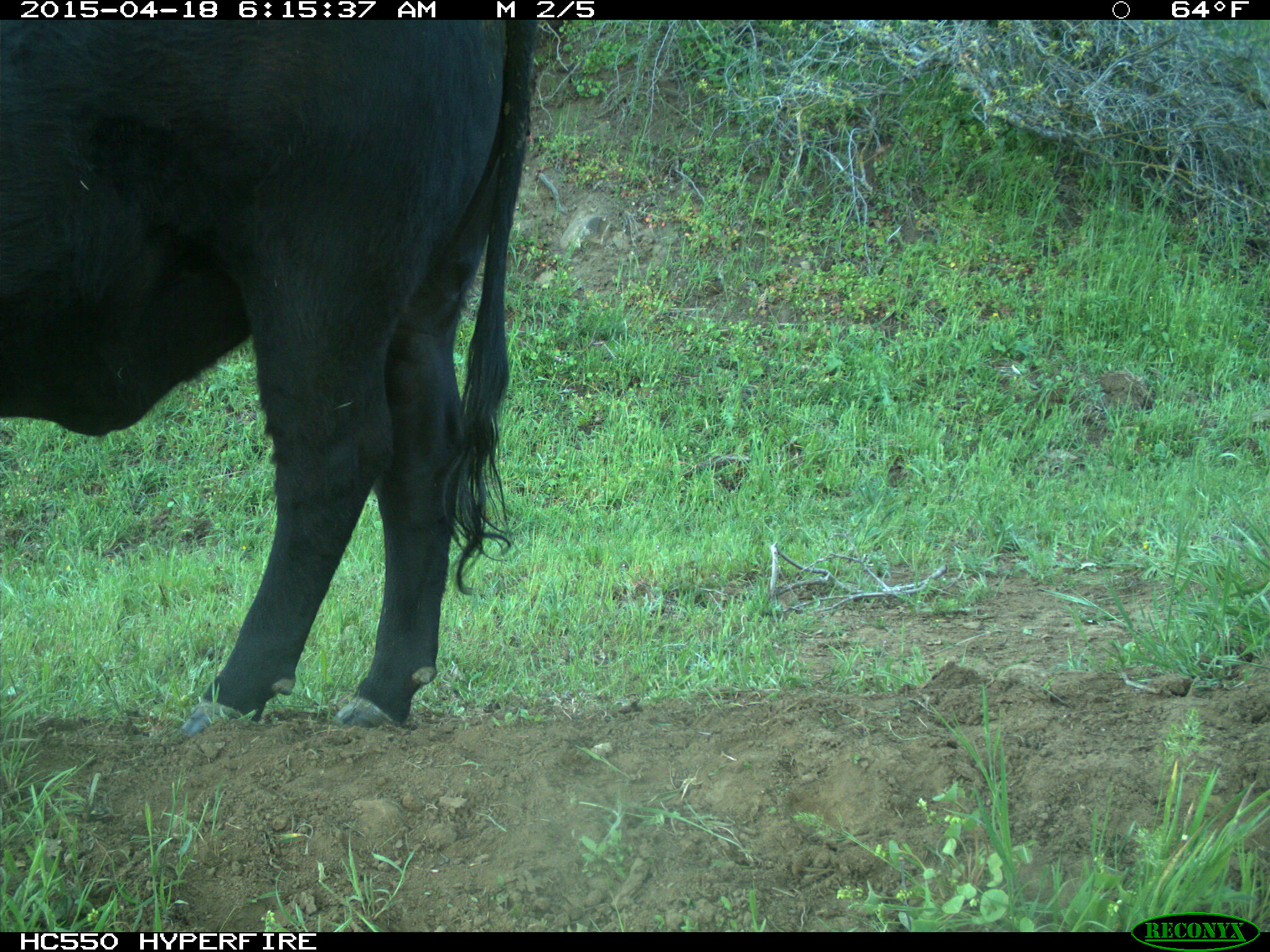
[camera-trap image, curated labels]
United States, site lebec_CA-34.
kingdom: Animalia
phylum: Chordata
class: Mammalia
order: Artiodactyla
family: Bovidae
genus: Bos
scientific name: Bos taurus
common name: domestic cow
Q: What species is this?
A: Bos taurus (domestic cow).